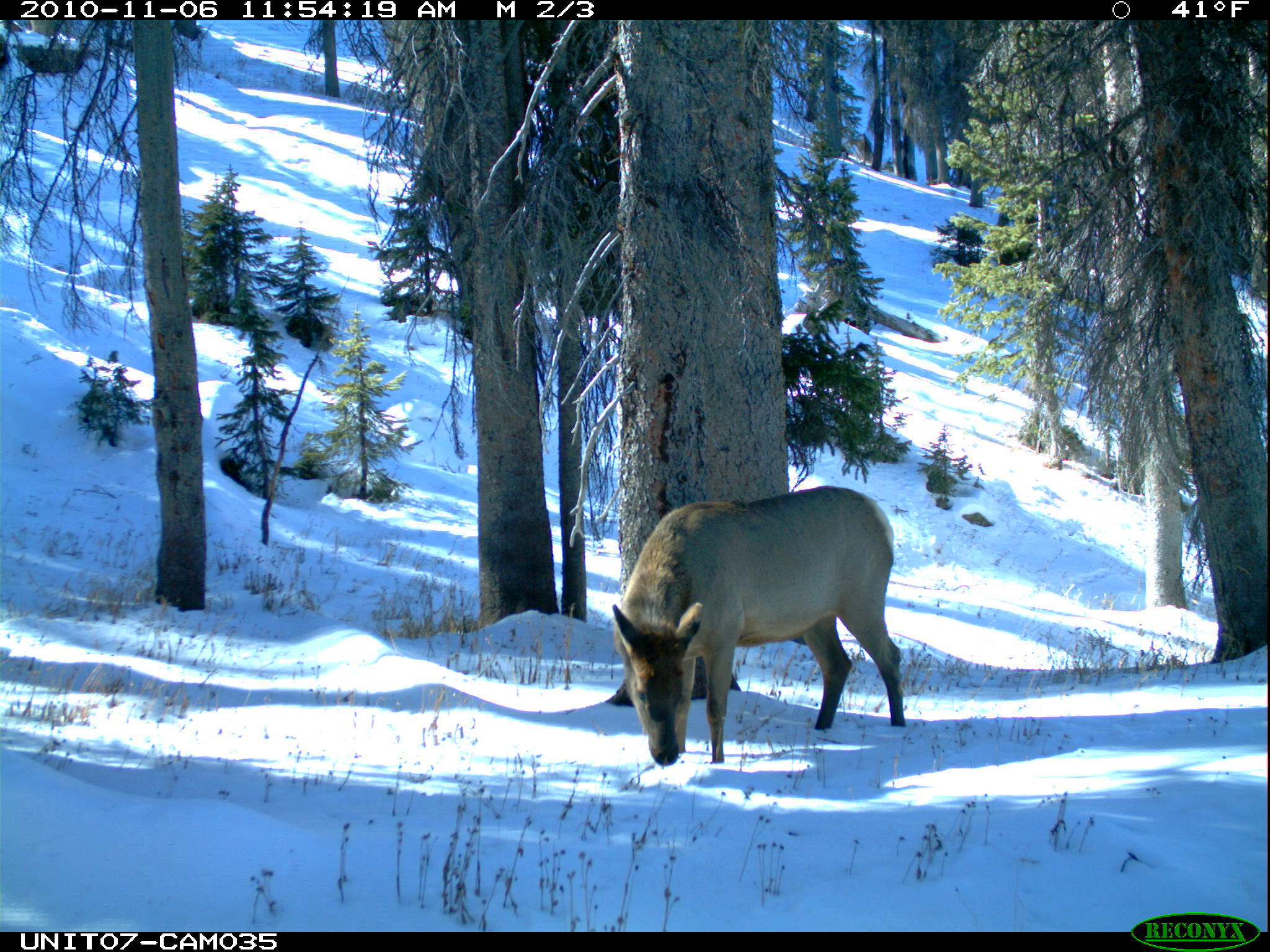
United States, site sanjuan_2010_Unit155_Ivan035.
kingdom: Animalia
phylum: Chordata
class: Mammalia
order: Artiodactyla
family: Cervidae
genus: Cervus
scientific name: Cervus elaphus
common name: red deer